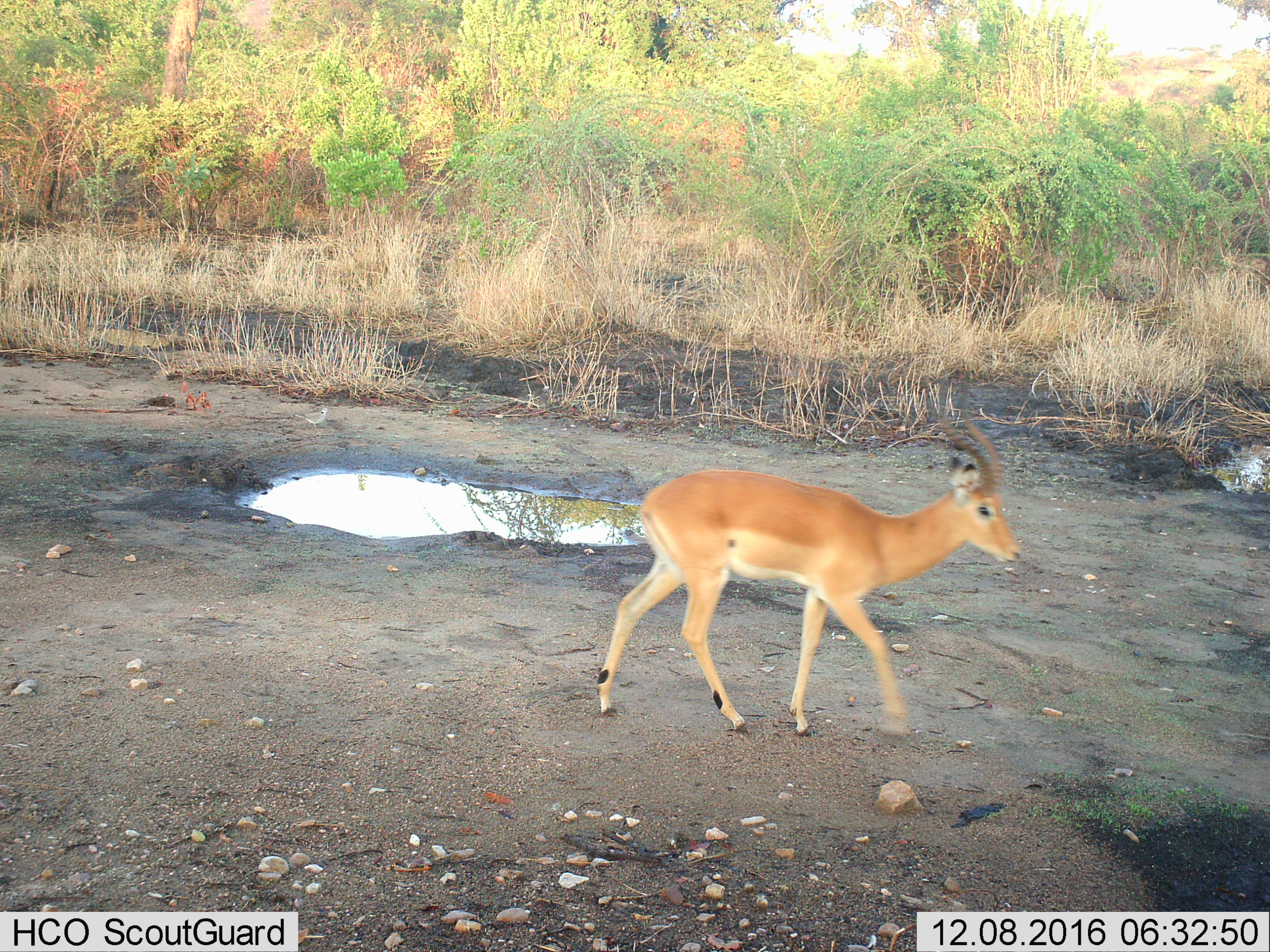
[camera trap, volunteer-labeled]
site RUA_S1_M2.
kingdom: Animalia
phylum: Chordata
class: Mammalia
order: Artiodactyla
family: Bovidae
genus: Aepyceros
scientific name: Aepyceros melampus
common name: impala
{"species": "impala (Aepyceros melampus)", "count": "1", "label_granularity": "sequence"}